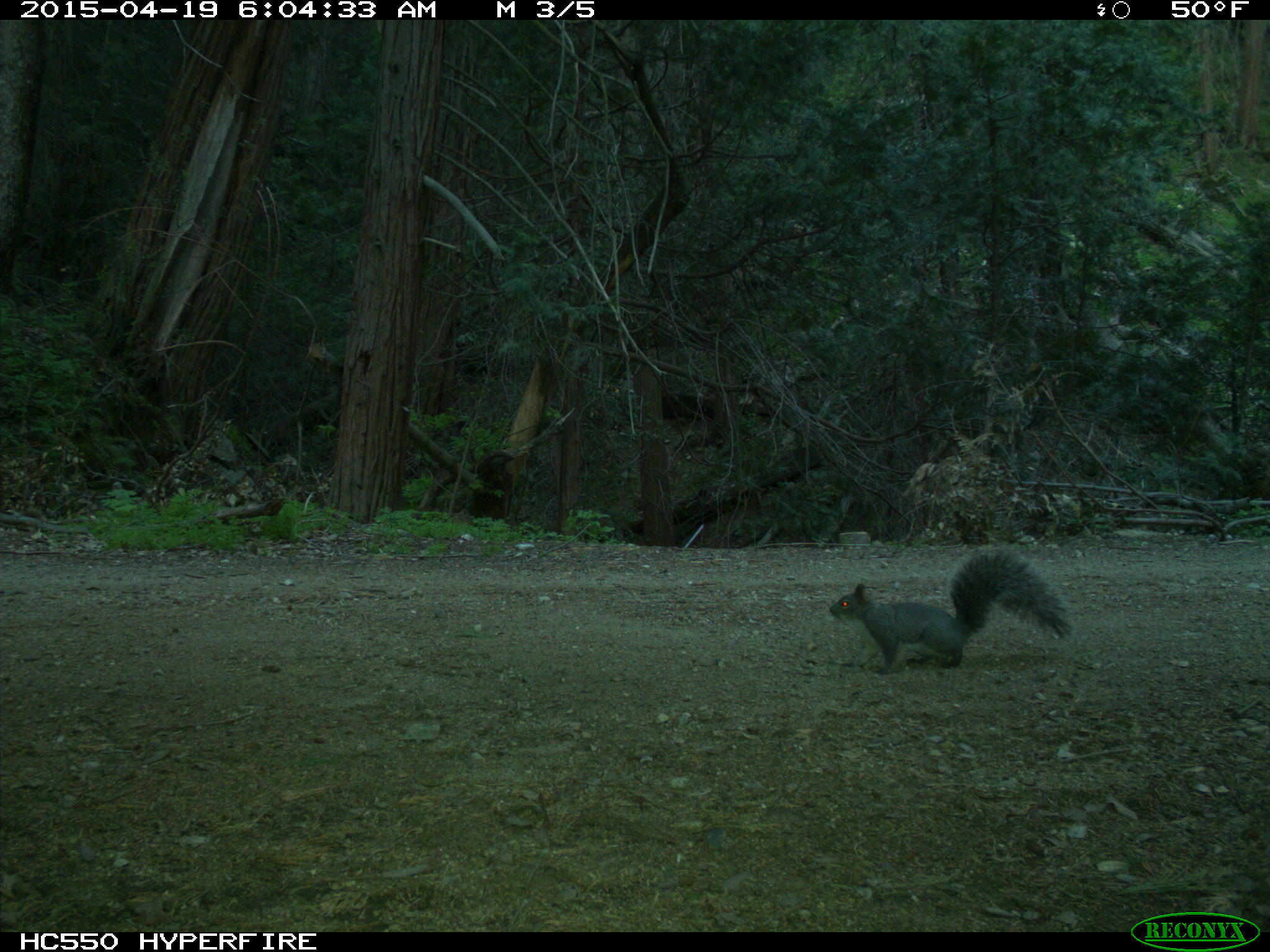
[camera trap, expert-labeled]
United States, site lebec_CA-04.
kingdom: Animalia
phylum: Chordata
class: Mammalia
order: Rodentia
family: Sciuridae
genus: Sciurus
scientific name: Sciurus carolinensis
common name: eastern gray squirrel